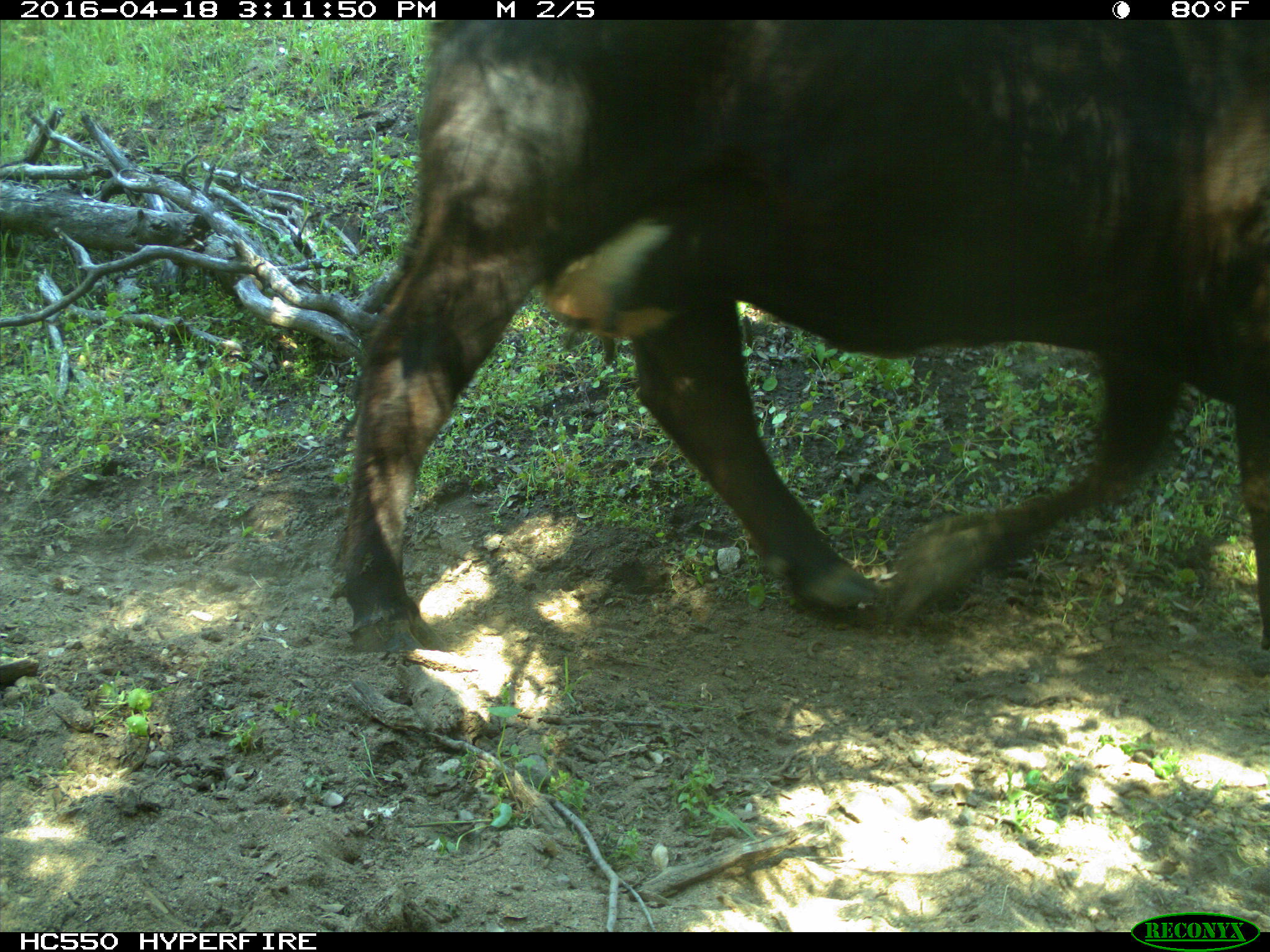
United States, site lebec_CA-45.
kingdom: Animalia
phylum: Chordata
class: Mammalia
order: Artiodactyla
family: Bovidae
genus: Bos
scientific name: Bos taurus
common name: domestic cow